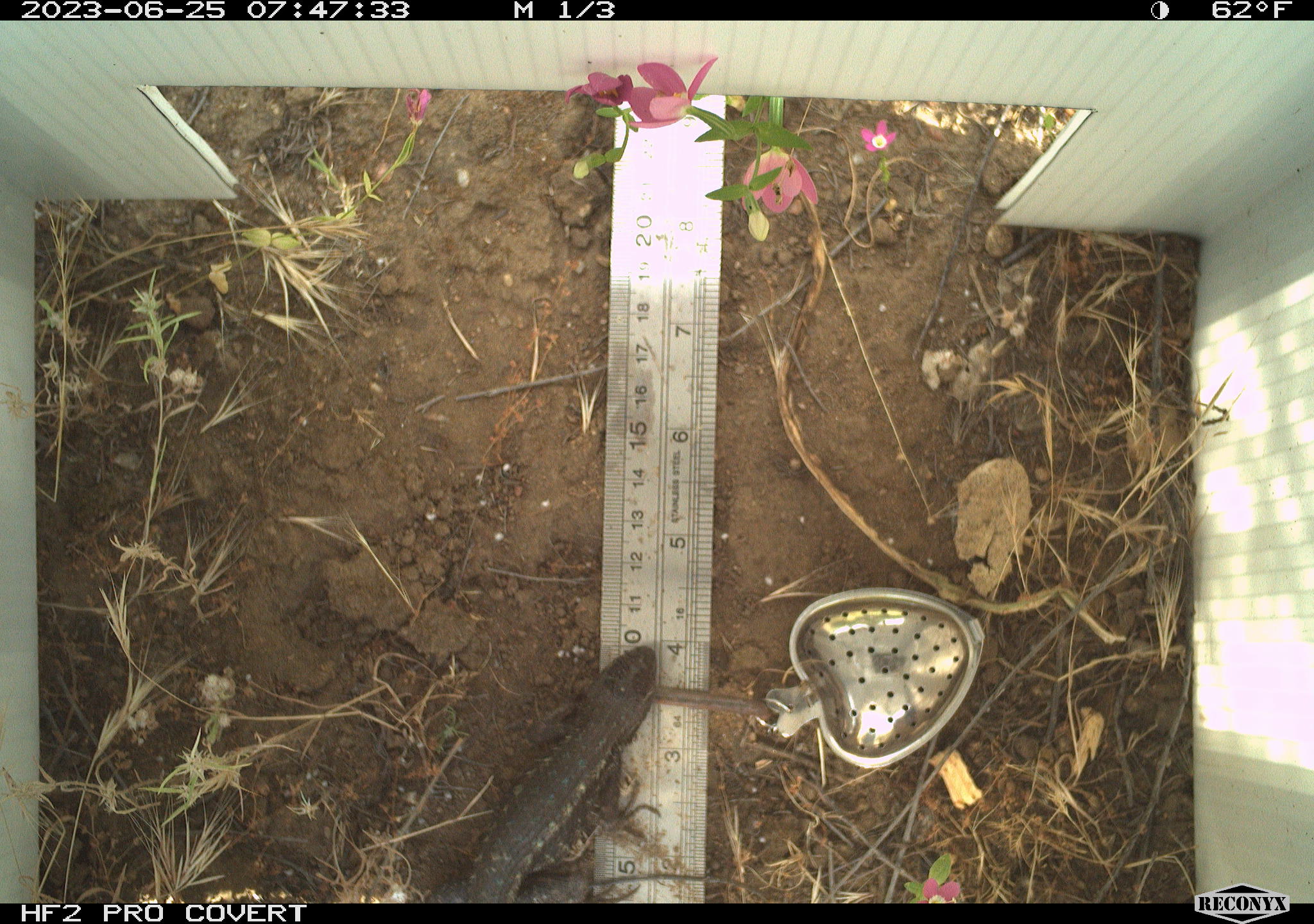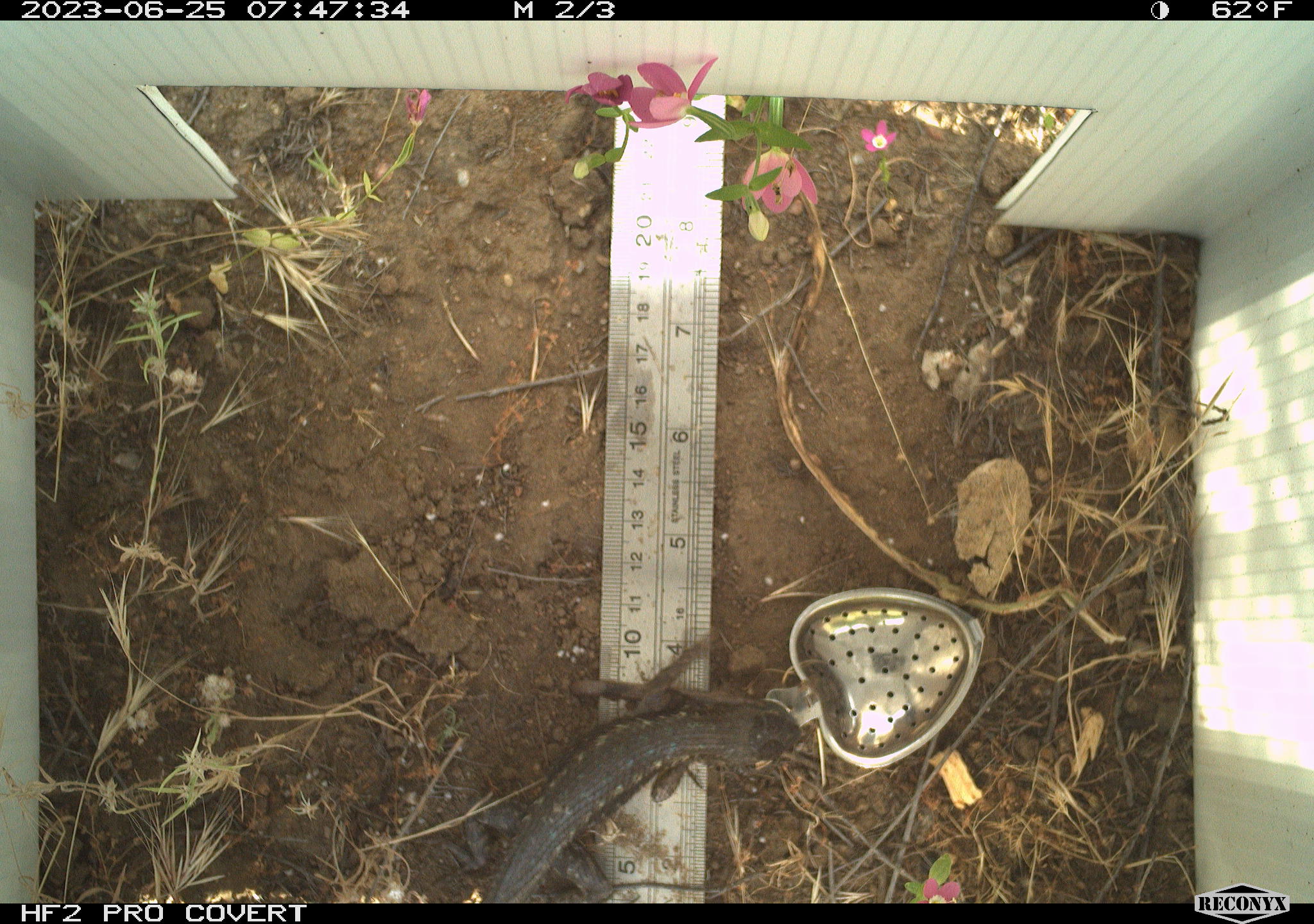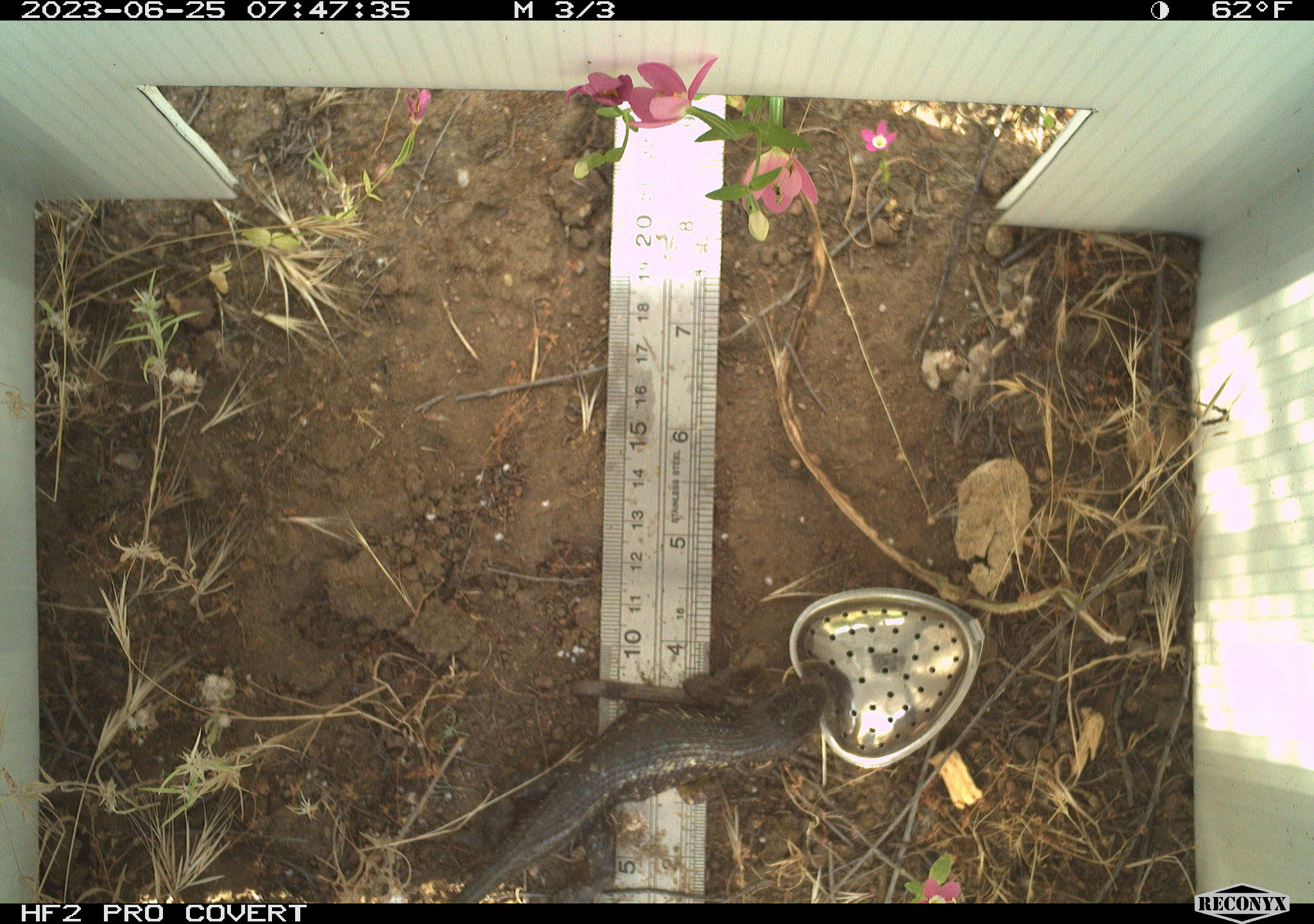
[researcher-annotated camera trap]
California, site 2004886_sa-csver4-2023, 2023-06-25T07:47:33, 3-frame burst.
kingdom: Animalia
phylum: Chordata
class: Reptilia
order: Squamata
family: Phrynosomatidae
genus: Sceloporus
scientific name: Sceloporus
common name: spiny lizards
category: sceloporus species